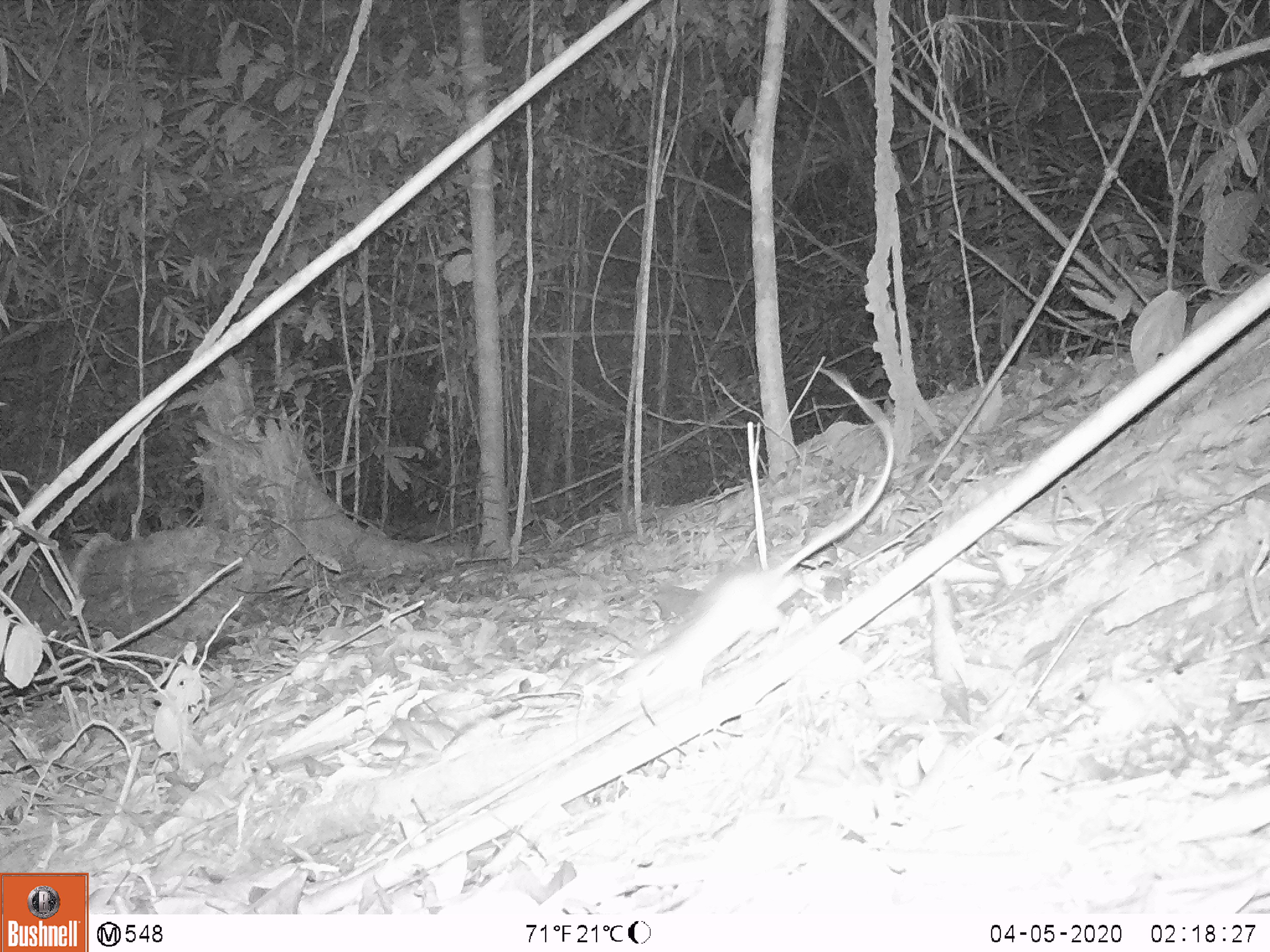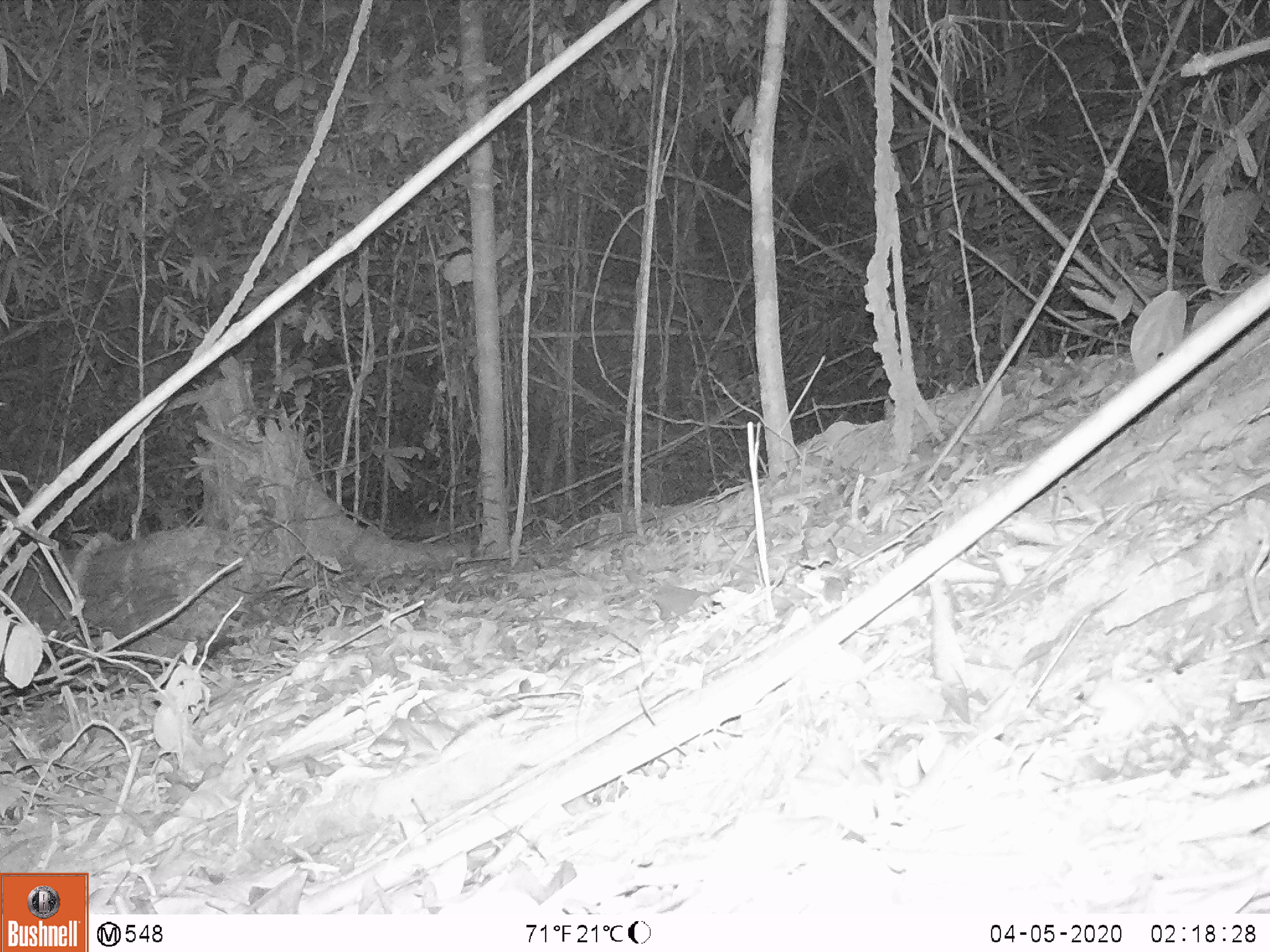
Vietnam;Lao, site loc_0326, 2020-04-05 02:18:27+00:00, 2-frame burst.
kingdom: Animalia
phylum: Chordata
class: Mammalia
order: Rodentia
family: Muridae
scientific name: Muridae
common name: old-world mice and rats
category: unidentified murid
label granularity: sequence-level